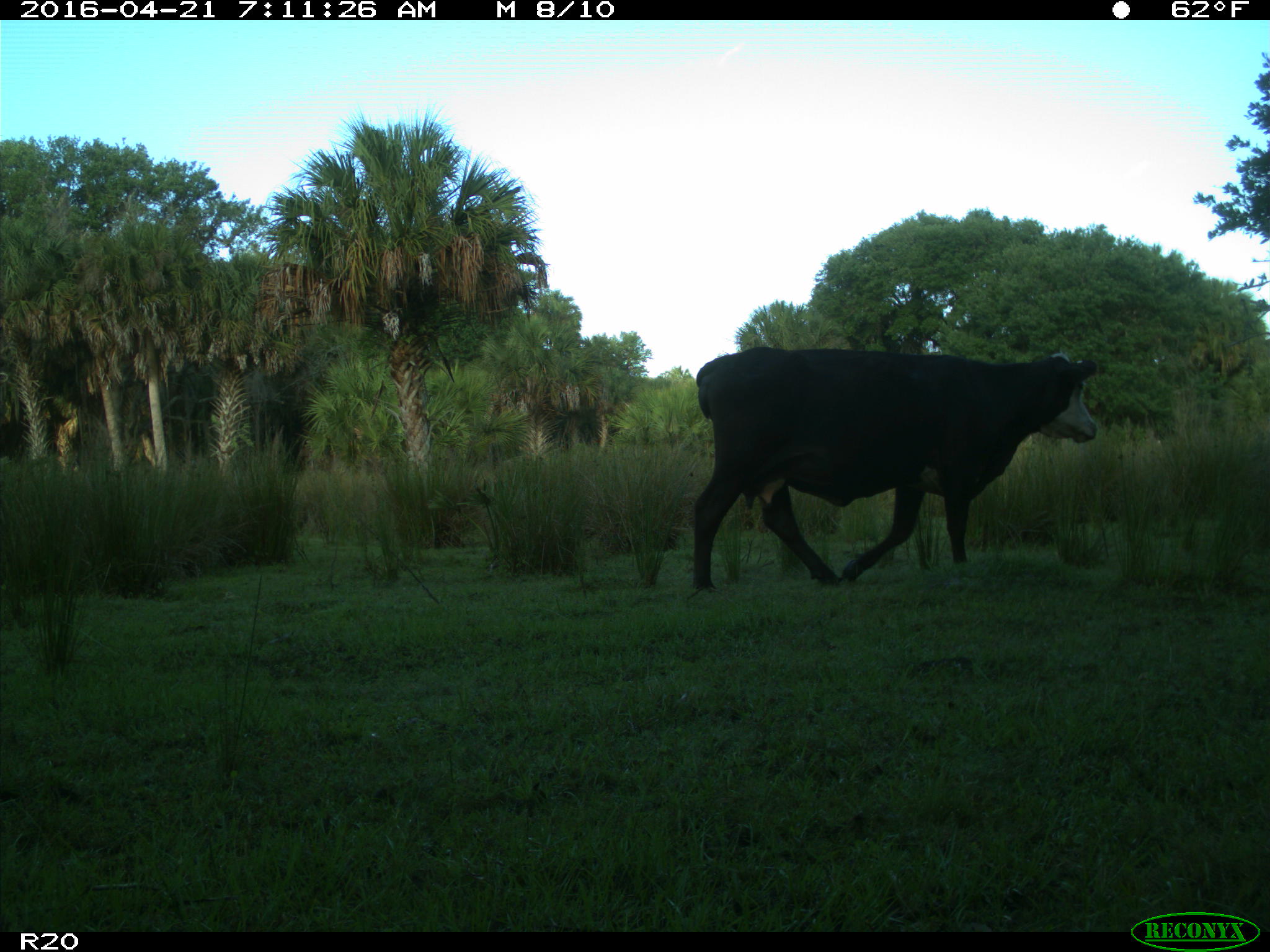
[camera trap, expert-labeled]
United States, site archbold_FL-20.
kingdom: Animalia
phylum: Chordata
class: Mammalia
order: Artiodactyla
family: Bovidae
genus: Bos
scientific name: Bos taurus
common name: domestic cow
Bos taurus (domestic cow).